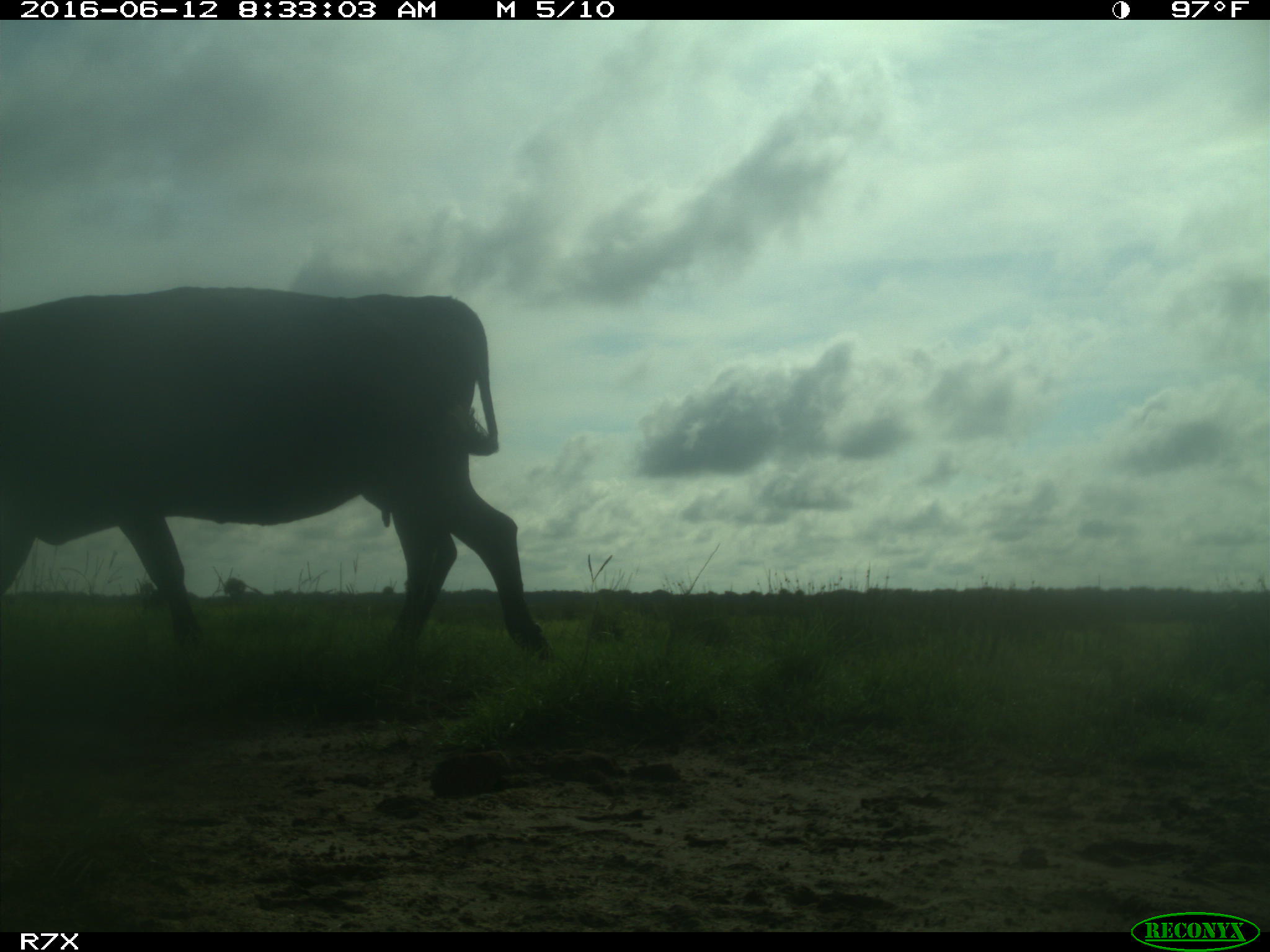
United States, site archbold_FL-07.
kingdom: Animalia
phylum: Chordata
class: Mammalia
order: Artiodactyla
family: Bovidae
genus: Bos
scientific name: Bos taurus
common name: domestic cow